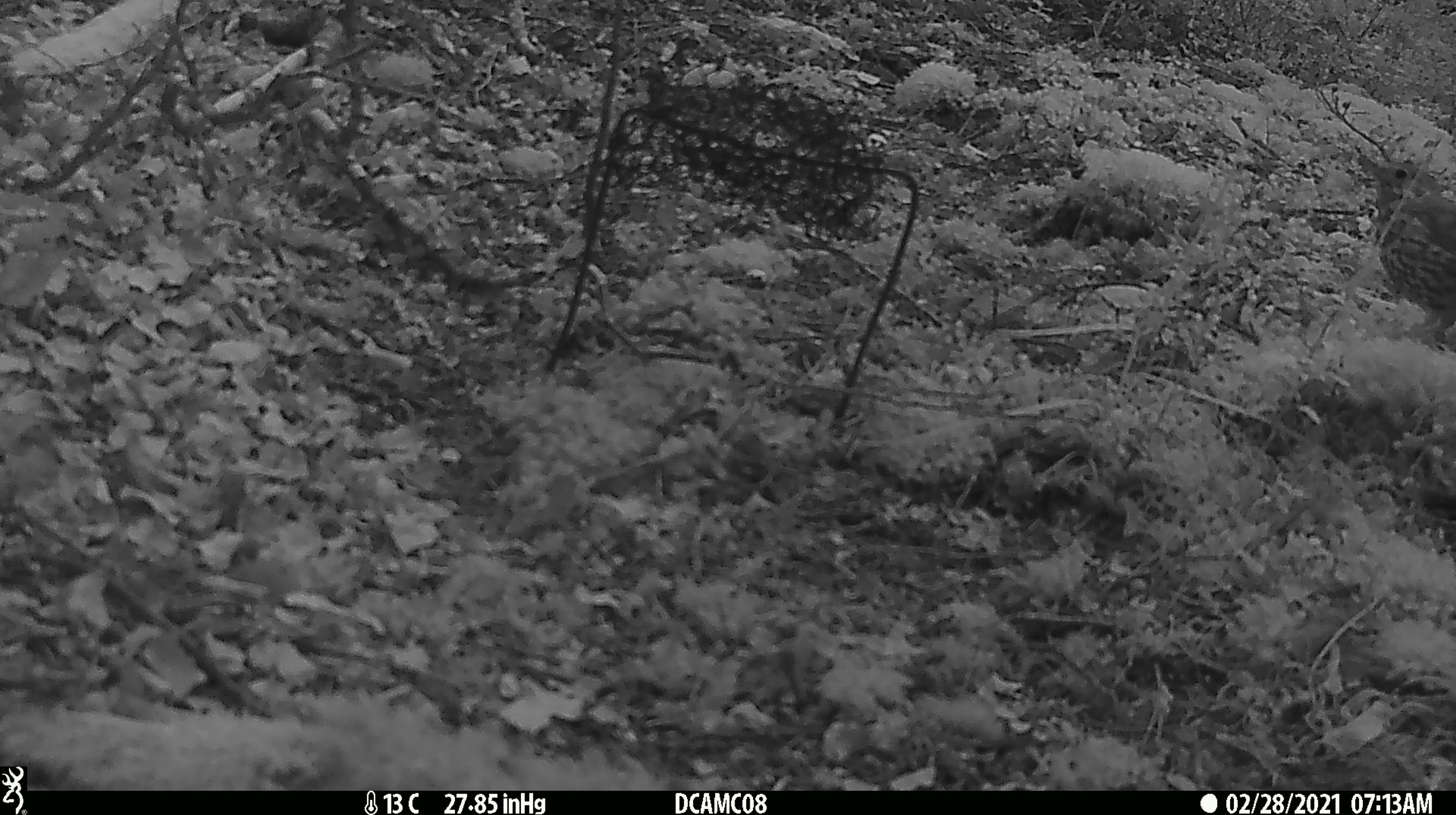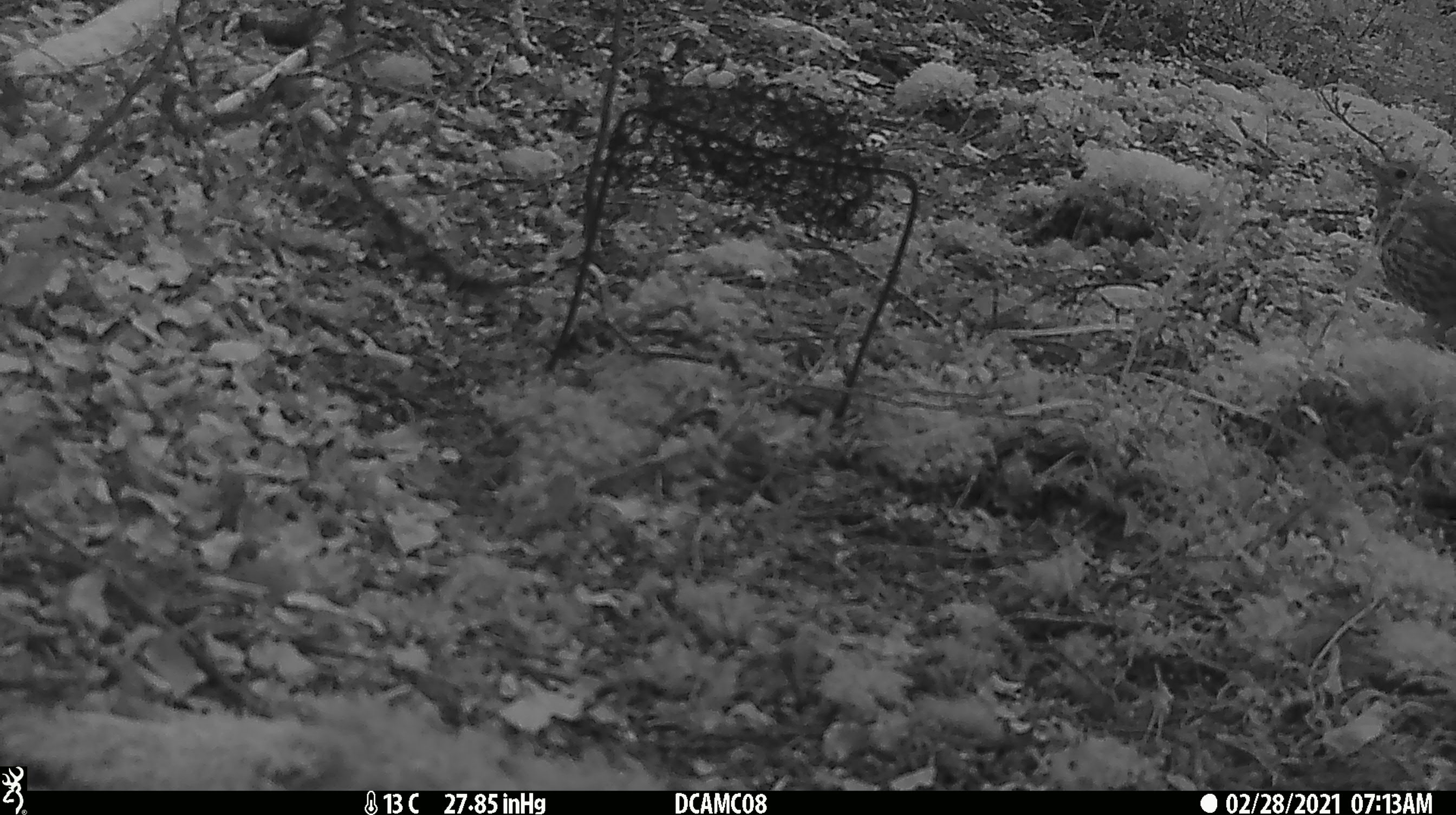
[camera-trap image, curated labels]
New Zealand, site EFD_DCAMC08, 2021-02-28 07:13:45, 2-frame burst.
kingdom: Animalia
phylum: Chordata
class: Aves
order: Passeriformes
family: Turdidae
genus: Turdus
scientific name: Turdus philomelos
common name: song thrush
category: thrush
Thrush (song thrush) (Turdus philomelos).